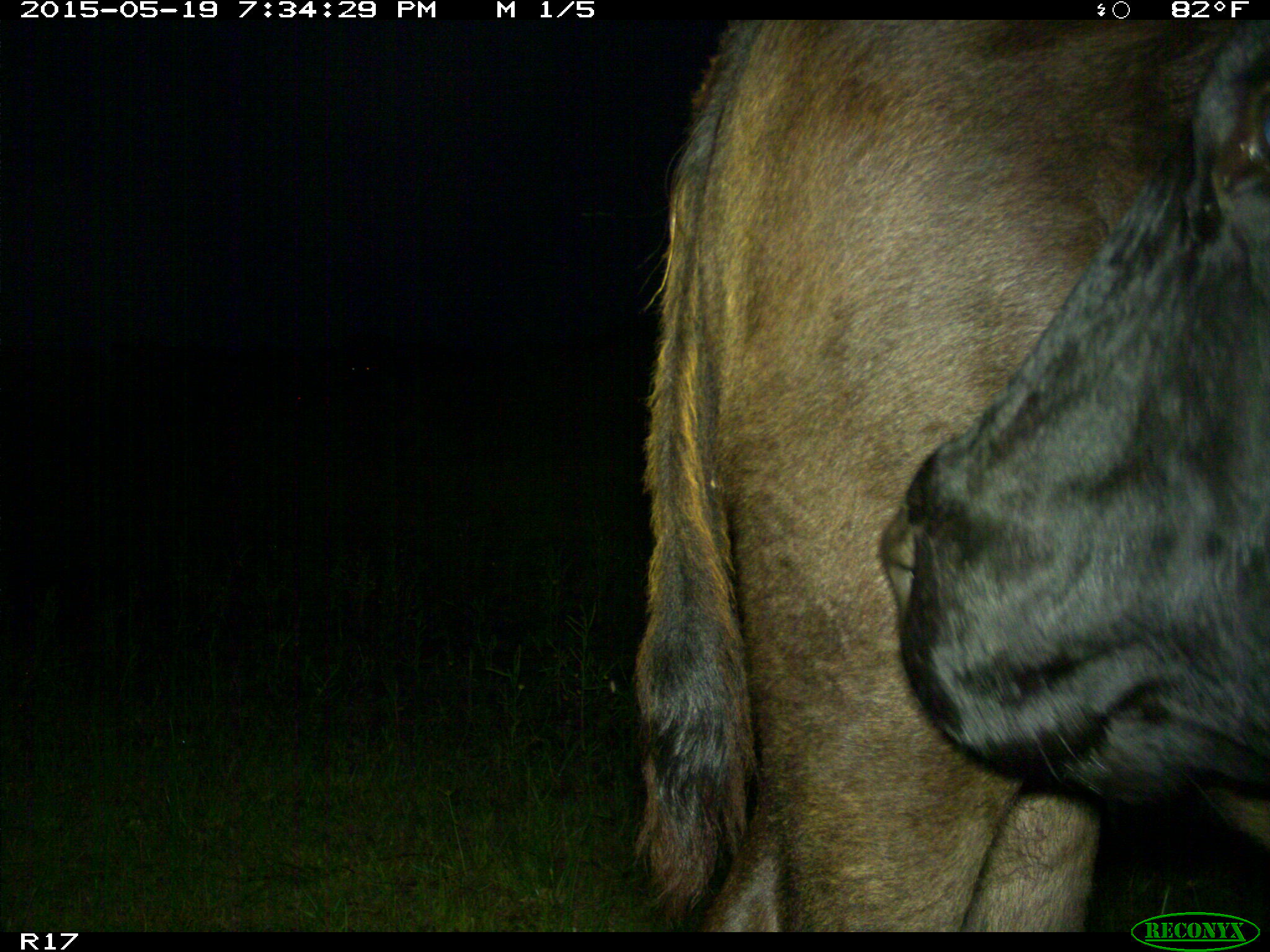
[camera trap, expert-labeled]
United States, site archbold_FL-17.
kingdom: Animalia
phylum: Chordata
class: Mammalia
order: Artiodactyla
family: Bovidae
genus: Bos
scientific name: Bos taurus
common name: domestic cow